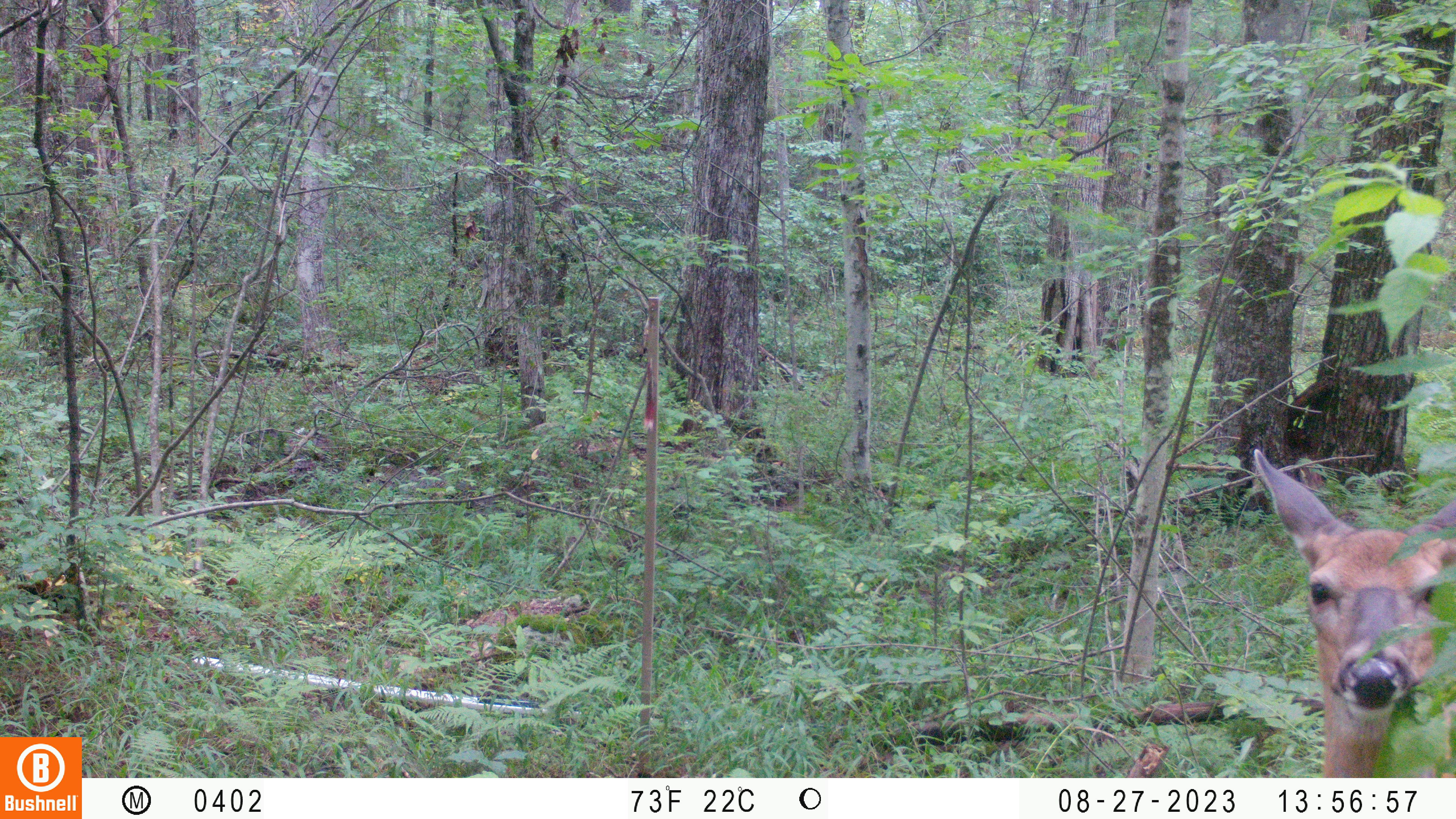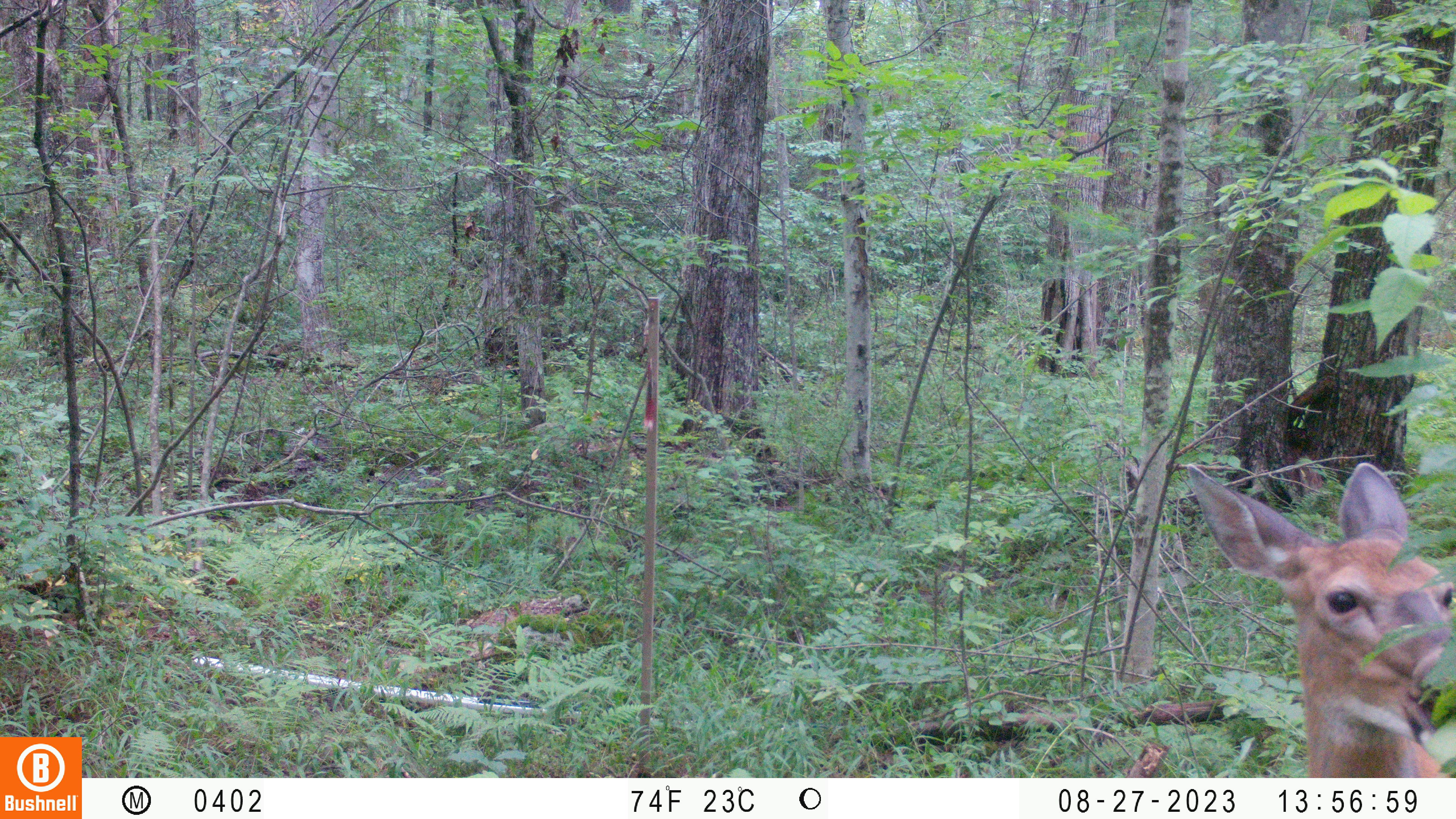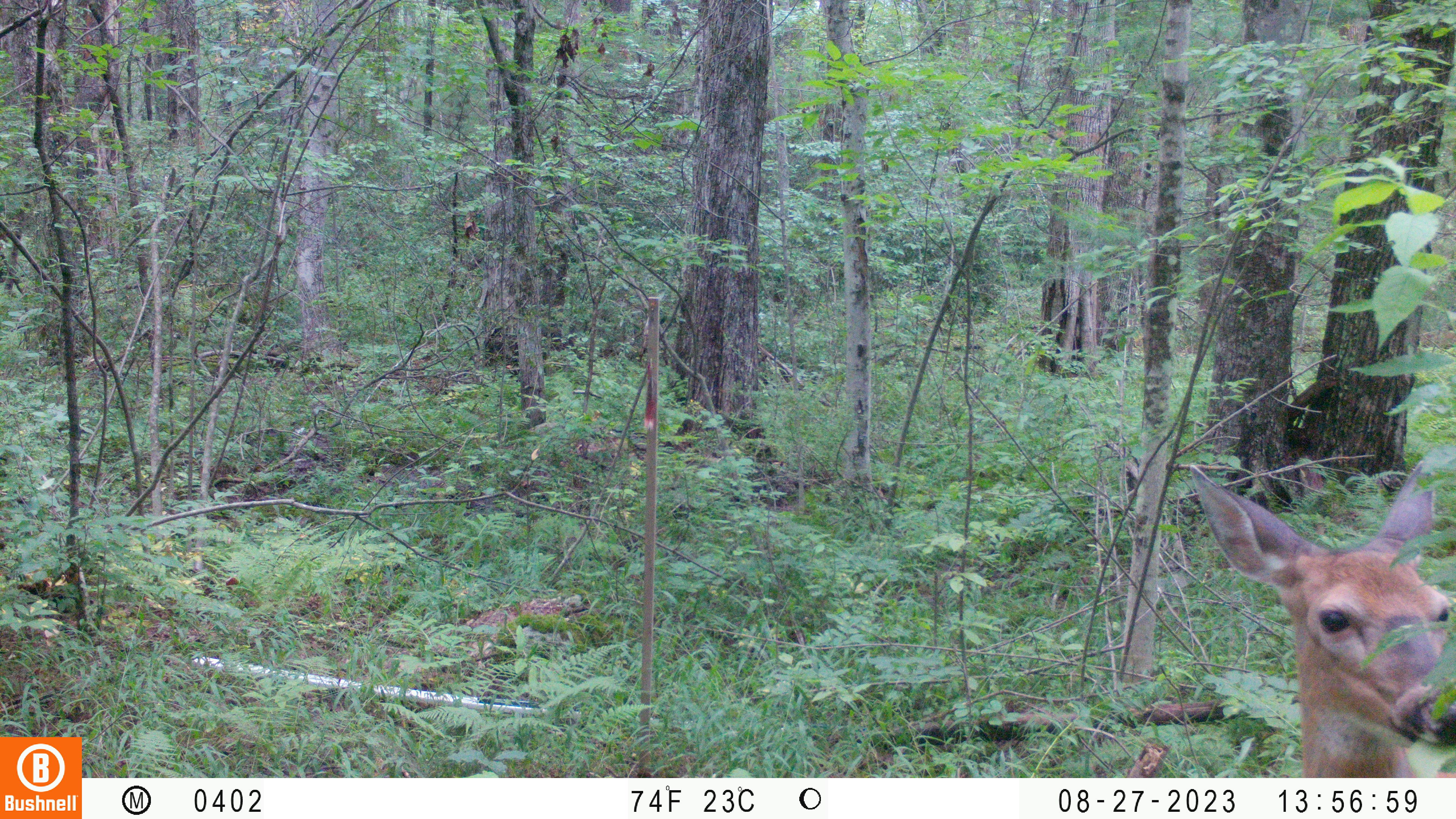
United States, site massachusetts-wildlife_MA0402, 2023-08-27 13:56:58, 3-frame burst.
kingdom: Animalia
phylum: Chordata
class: Mammalia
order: Artiodactyla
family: Cervidae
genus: Odocoileus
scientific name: Odocoileus virginianus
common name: white-tailed deer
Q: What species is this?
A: White-tailed deer (Odocoileus virginianus).